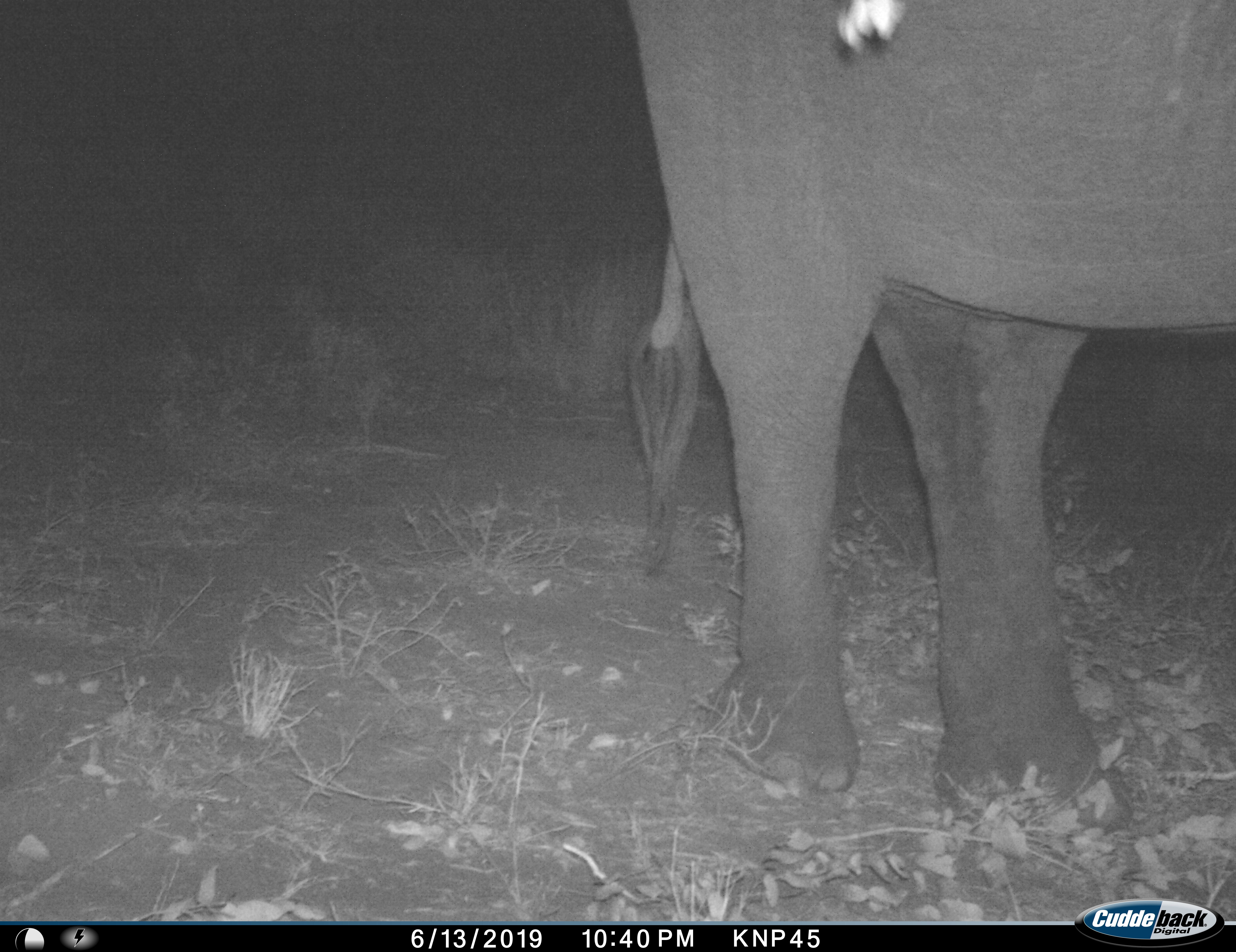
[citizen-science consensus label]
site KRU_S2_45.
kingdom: Animalia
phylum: Chordata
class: Mammalia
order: Proboscidea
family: Elephantidae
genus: Loxodonta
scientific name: Loxodonta africana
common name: african bush elephant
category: elephant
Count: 1.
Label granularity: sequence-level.